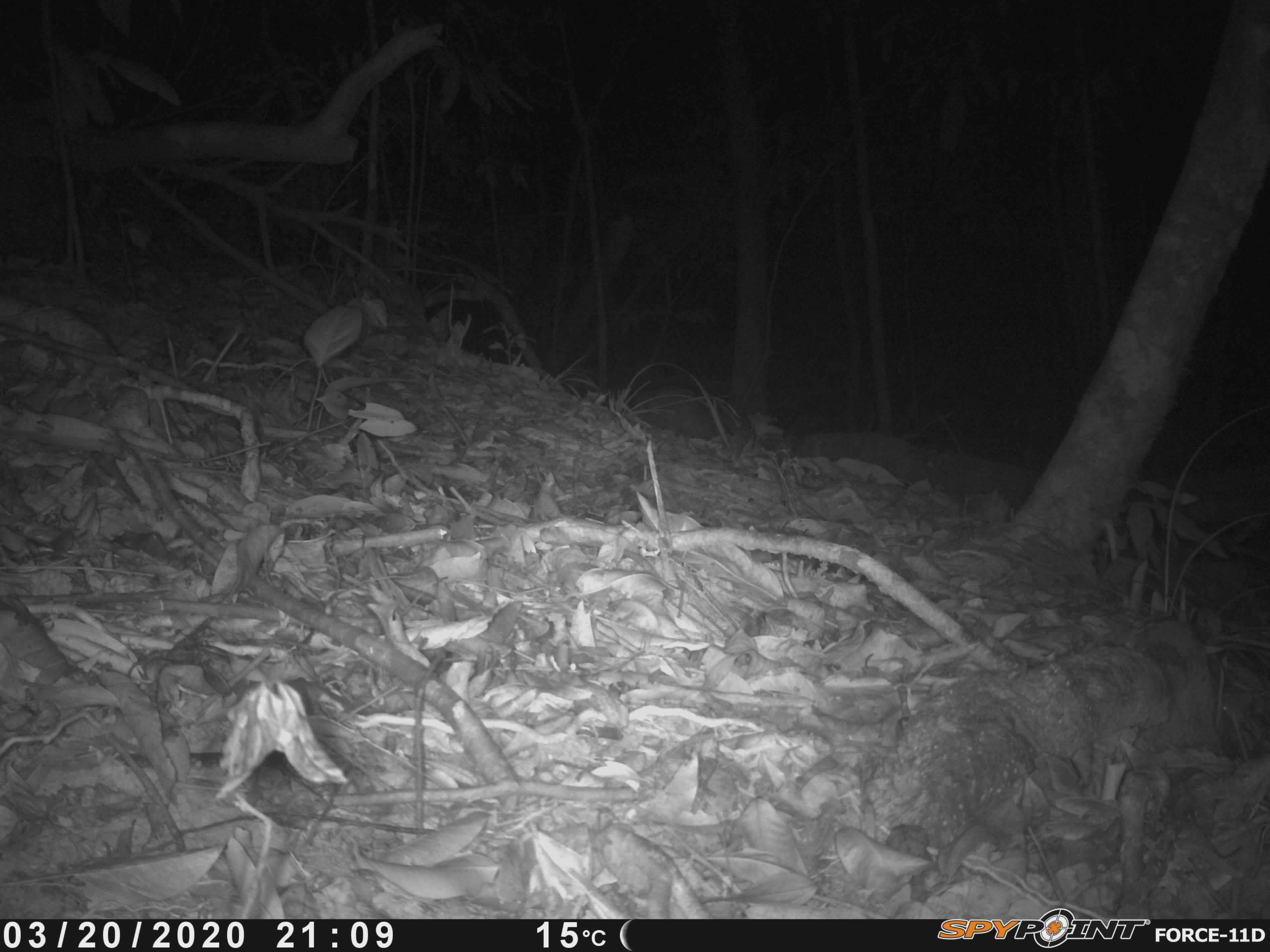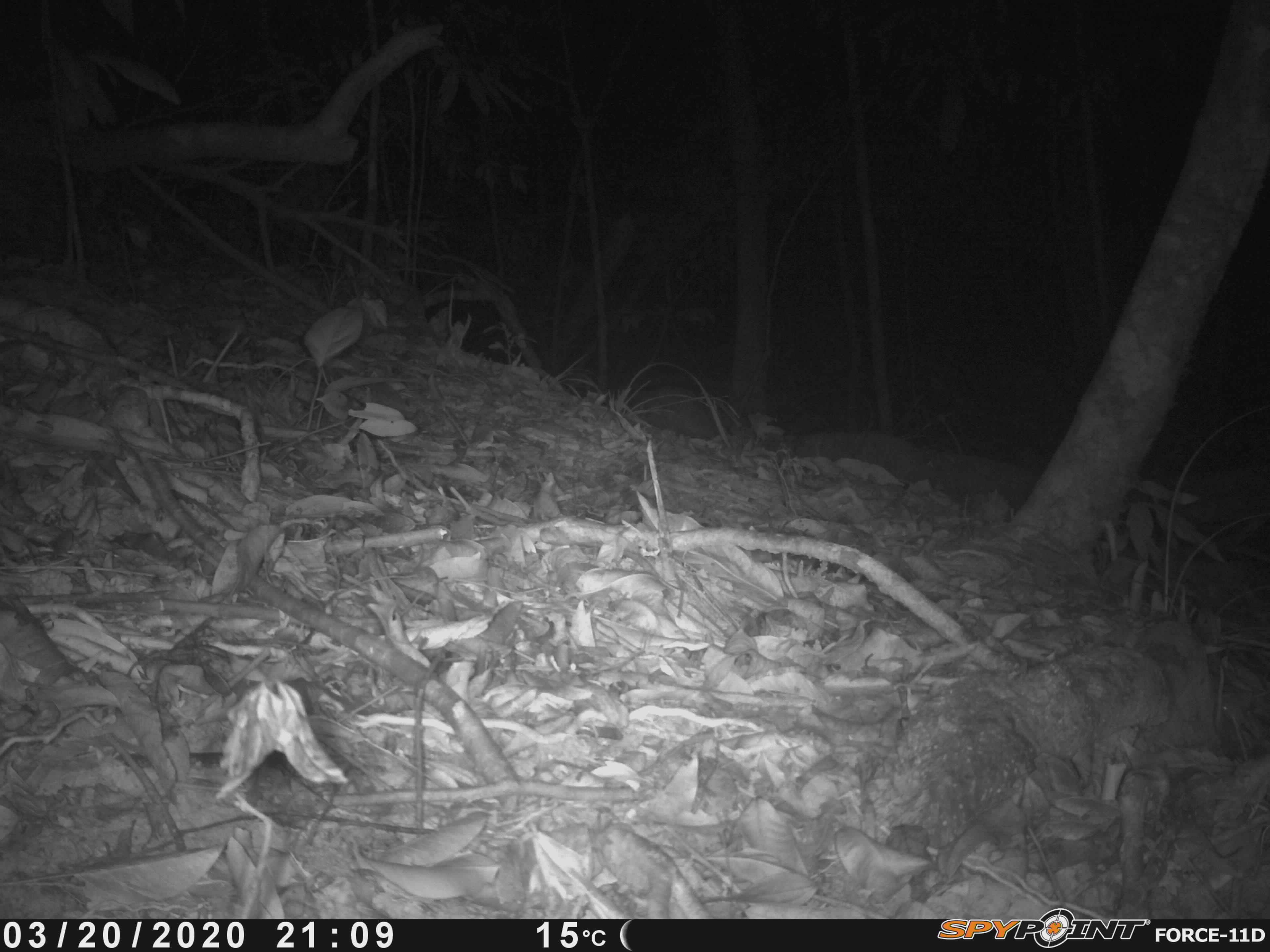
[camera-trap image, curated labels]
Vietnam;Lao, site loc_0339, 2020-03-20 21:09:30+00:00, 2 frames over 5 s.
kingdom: Animalia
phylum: Chordata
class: Mammalia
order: Carnivora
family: Viverridae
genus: Paguma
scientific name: Paguma larvata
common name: masked palm civet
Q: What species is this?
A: Masked palm civet (Paguma larvata).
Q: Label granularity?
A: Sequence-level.